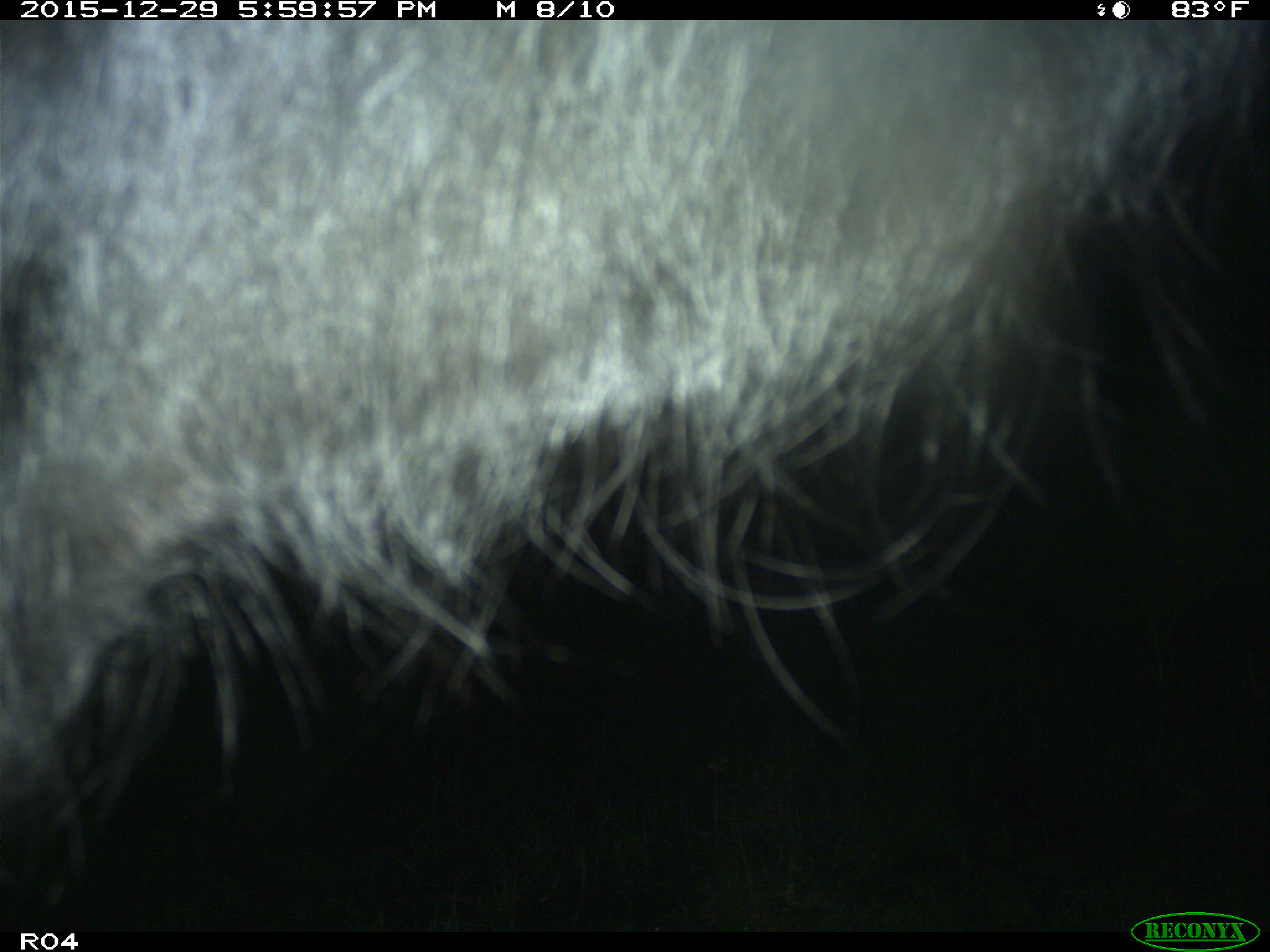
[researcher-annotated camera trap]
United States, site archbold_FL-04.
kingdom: Animalia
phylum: Chordata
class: Mammalia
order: Artiodactyla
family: Bovidae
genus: Bos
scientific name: Bos taurus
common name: domestic cow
Bos taurus (domestic cow).